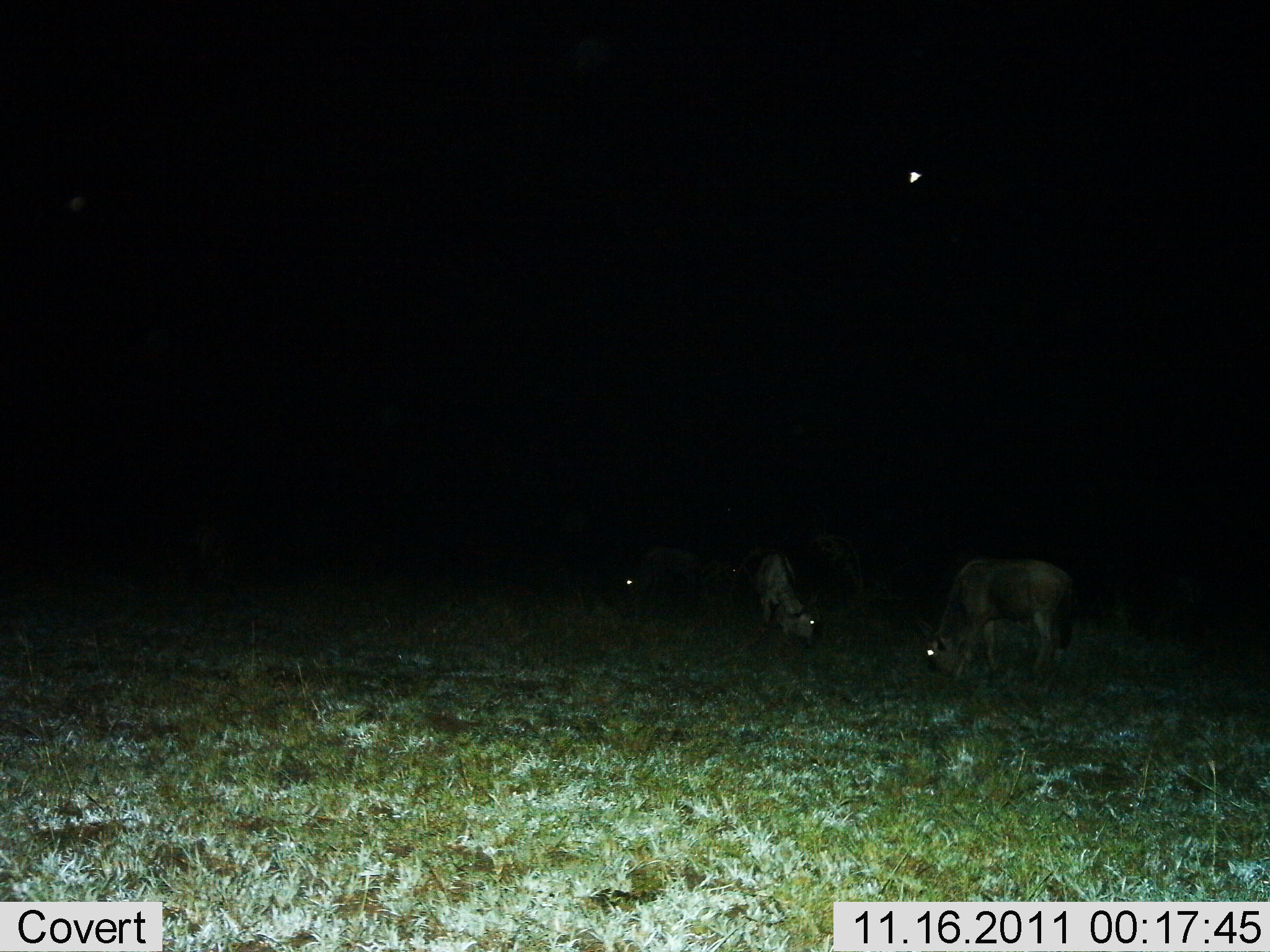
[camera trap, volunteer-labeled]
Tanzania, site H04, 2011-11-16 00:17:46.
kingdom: Animalia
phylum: Chordata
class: Mammalia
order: Artiodactyla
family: Bovidae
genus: Connochaetes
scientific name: Connochaetes taurinus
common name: blue wildebeest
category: wildebeest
Wildebeest (blue wildebeest) (Connochaetes taurinus), count 3. Behavior (volunteer vote fractions): standing 31%, resting 0%, moving 0%, interacting 0%. Young present (vote fraction): 0%. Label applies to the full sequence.